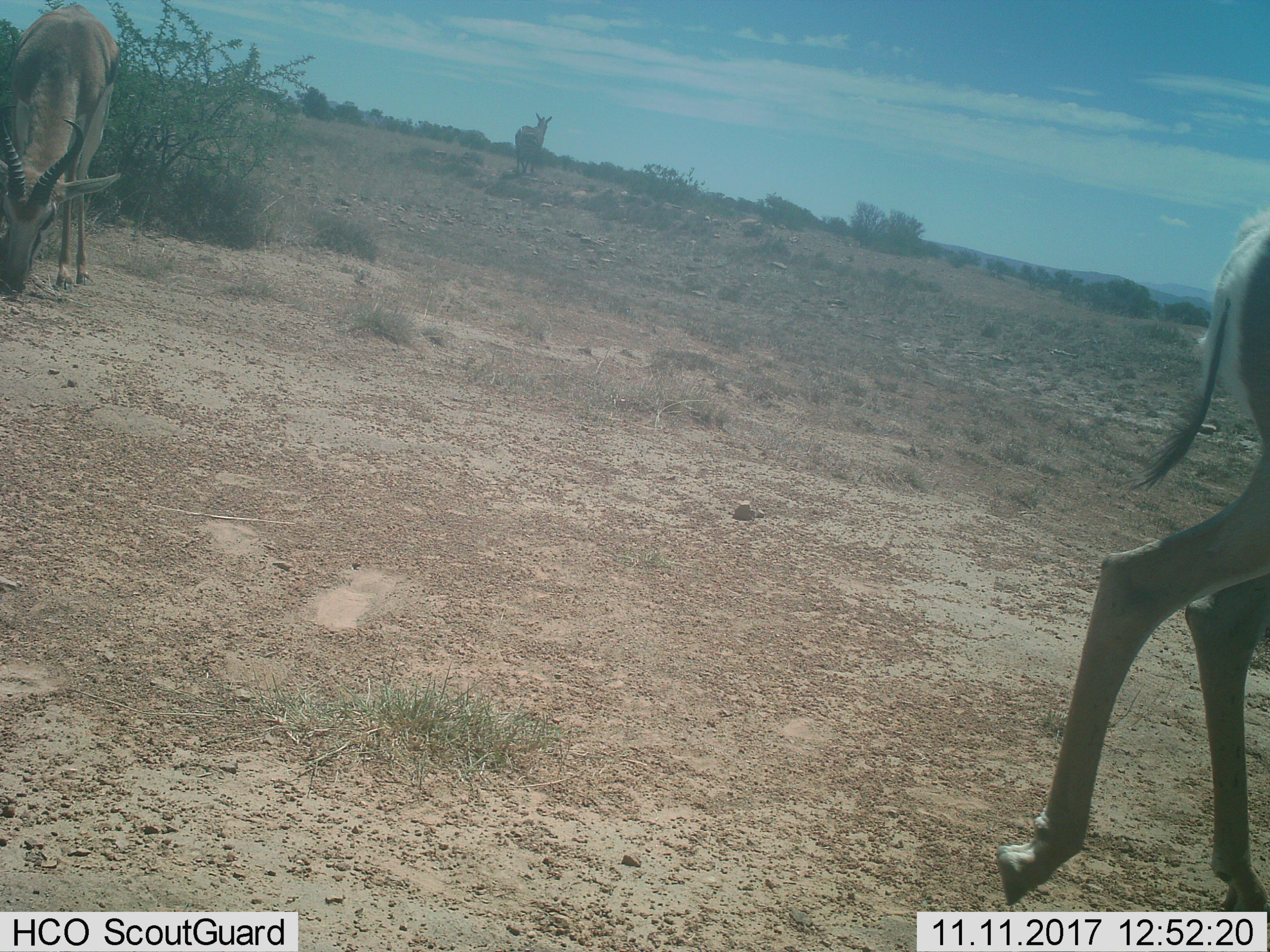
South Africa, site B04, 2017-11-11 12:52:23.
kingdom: Animalia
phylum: Chordata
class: Mammalia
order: Artiodactyla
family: Bovidae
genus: Antidorcas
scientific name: Antidorcas marsupialis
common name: springbok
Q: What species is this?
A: Springbok (Antidorcas marsupialis).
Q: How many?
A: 3.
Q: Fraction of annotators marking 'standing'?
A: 43%.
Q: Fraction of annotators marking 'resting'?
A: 14%.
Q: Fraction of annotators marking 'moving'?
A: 71%.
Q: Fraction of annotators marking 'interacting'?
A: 0%.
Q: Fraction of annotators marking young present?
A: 0%.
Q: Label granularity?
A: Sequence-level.